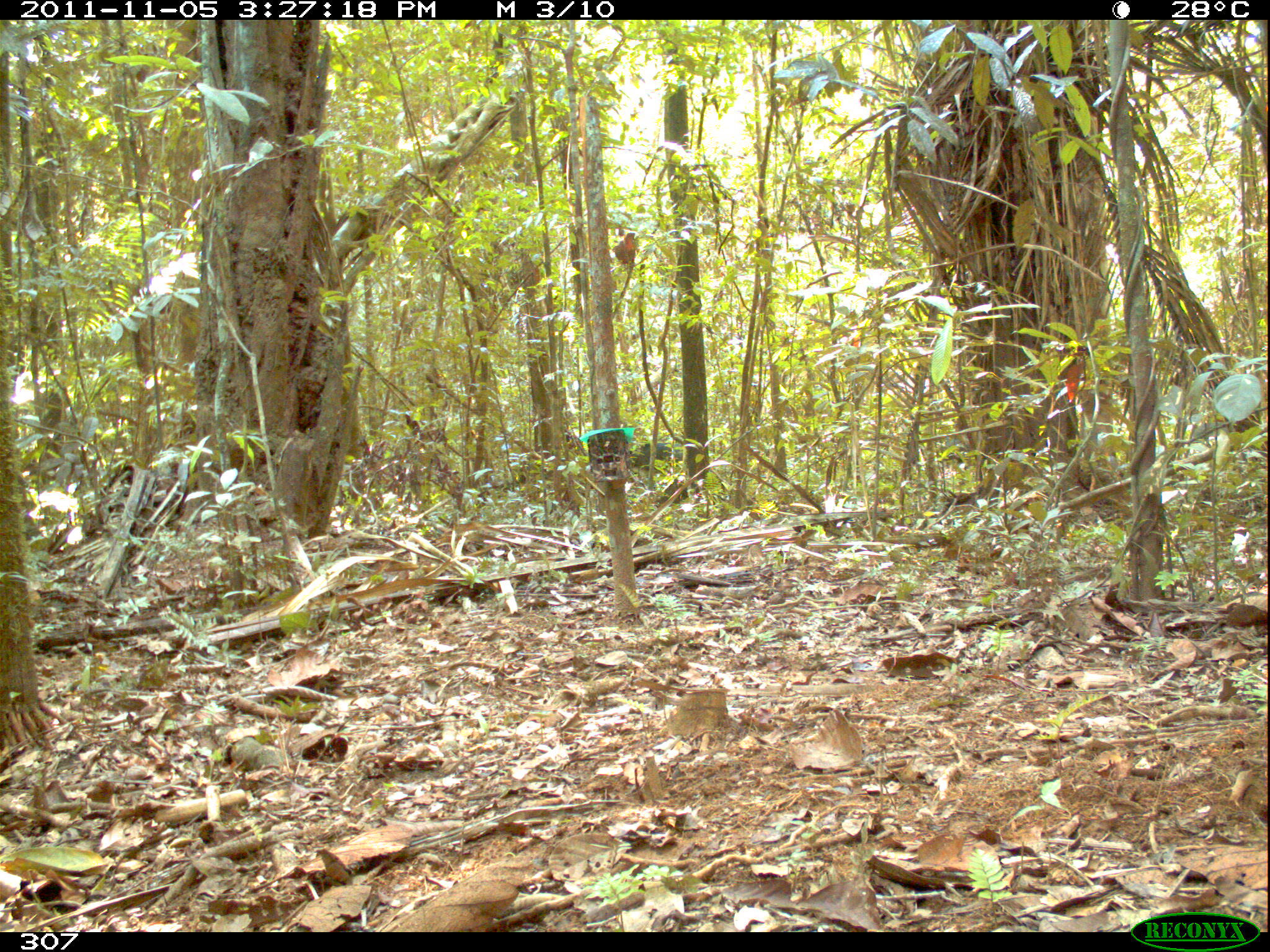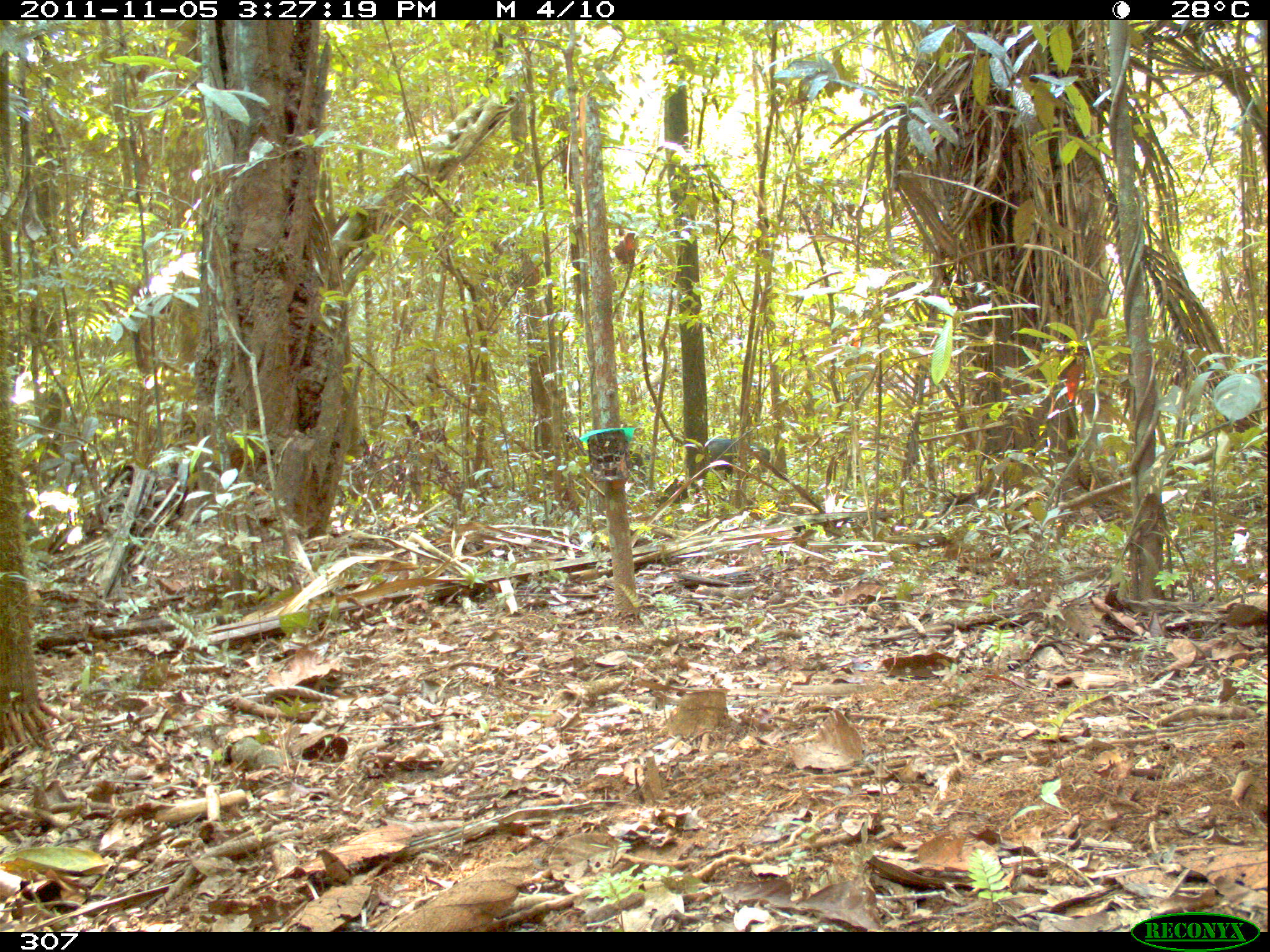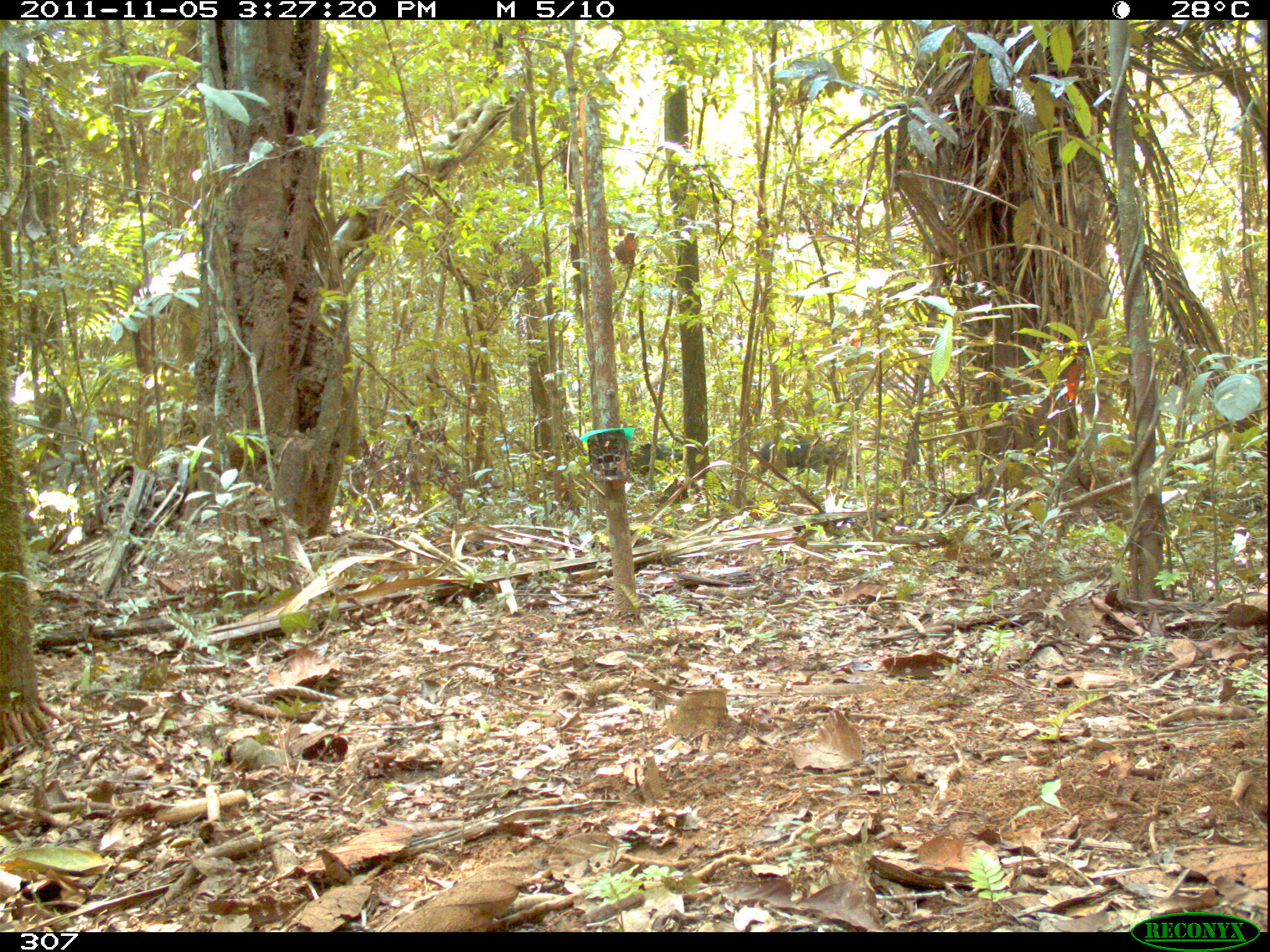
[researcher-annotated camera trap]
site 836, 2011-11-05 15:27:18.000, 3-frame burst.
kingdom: Animalia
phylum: Chordata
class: Mammalia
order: Artiodactyla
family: Tayassuidae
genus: Tayassu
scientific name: Tayassu pecari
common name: white-lipped peccary